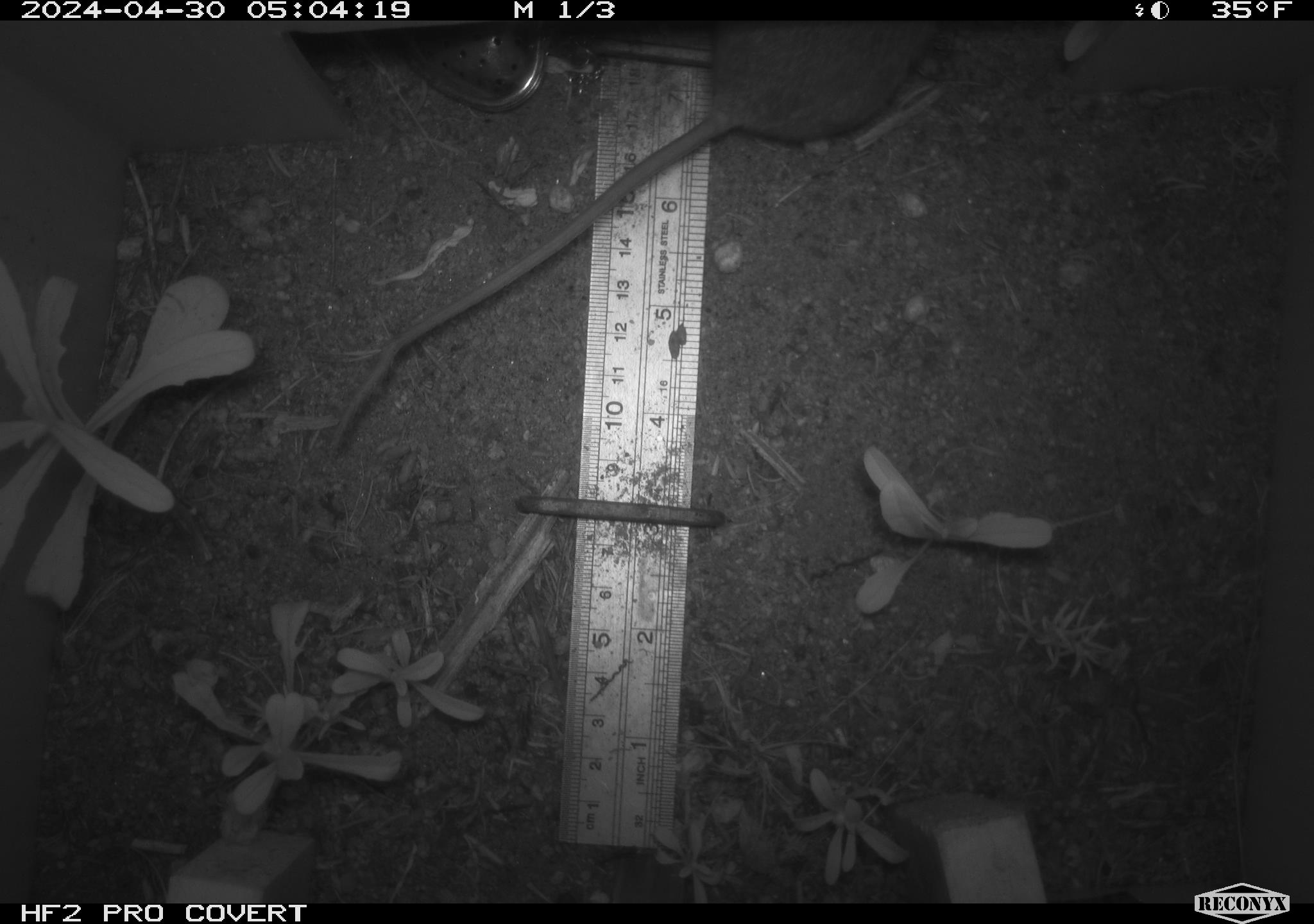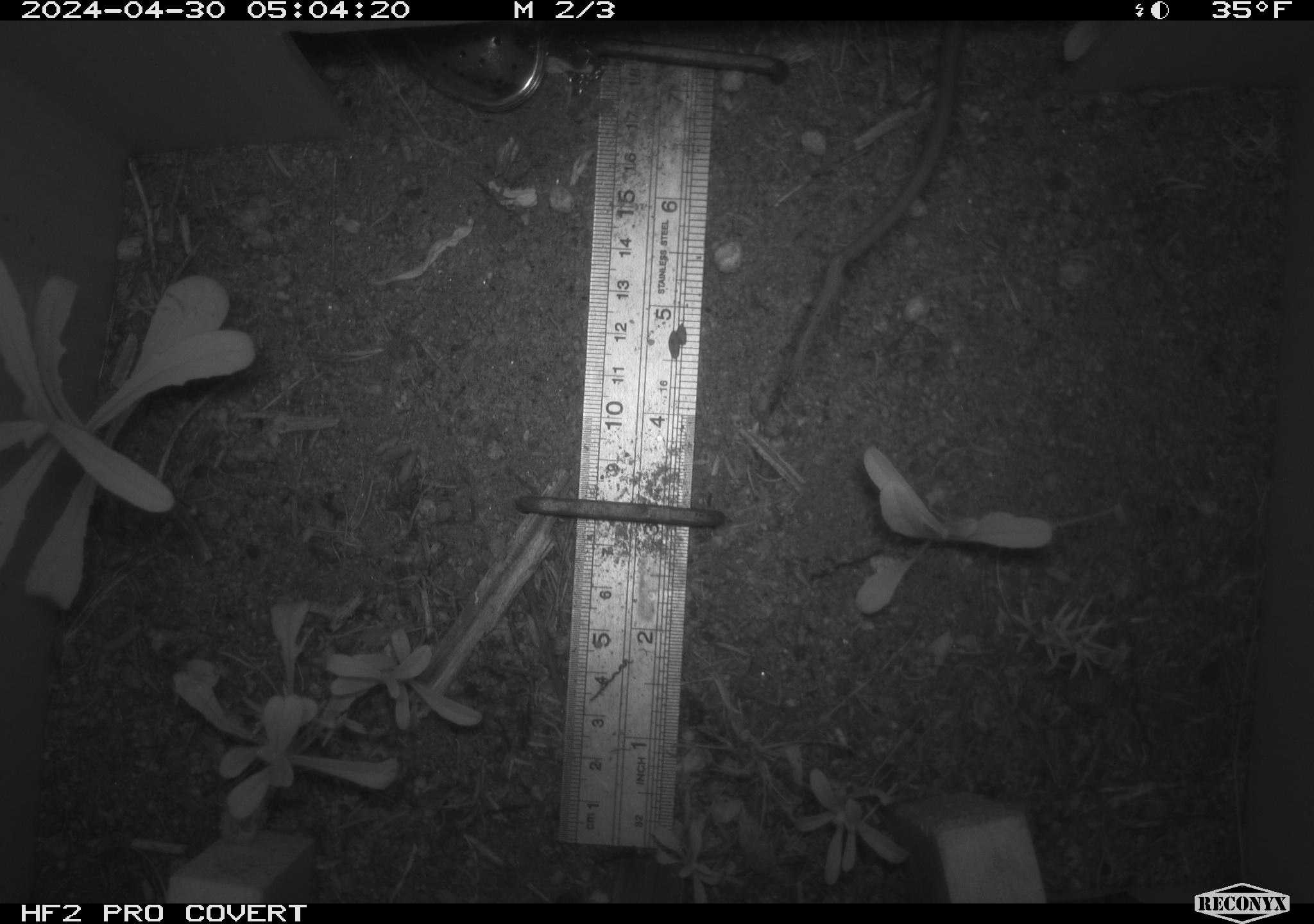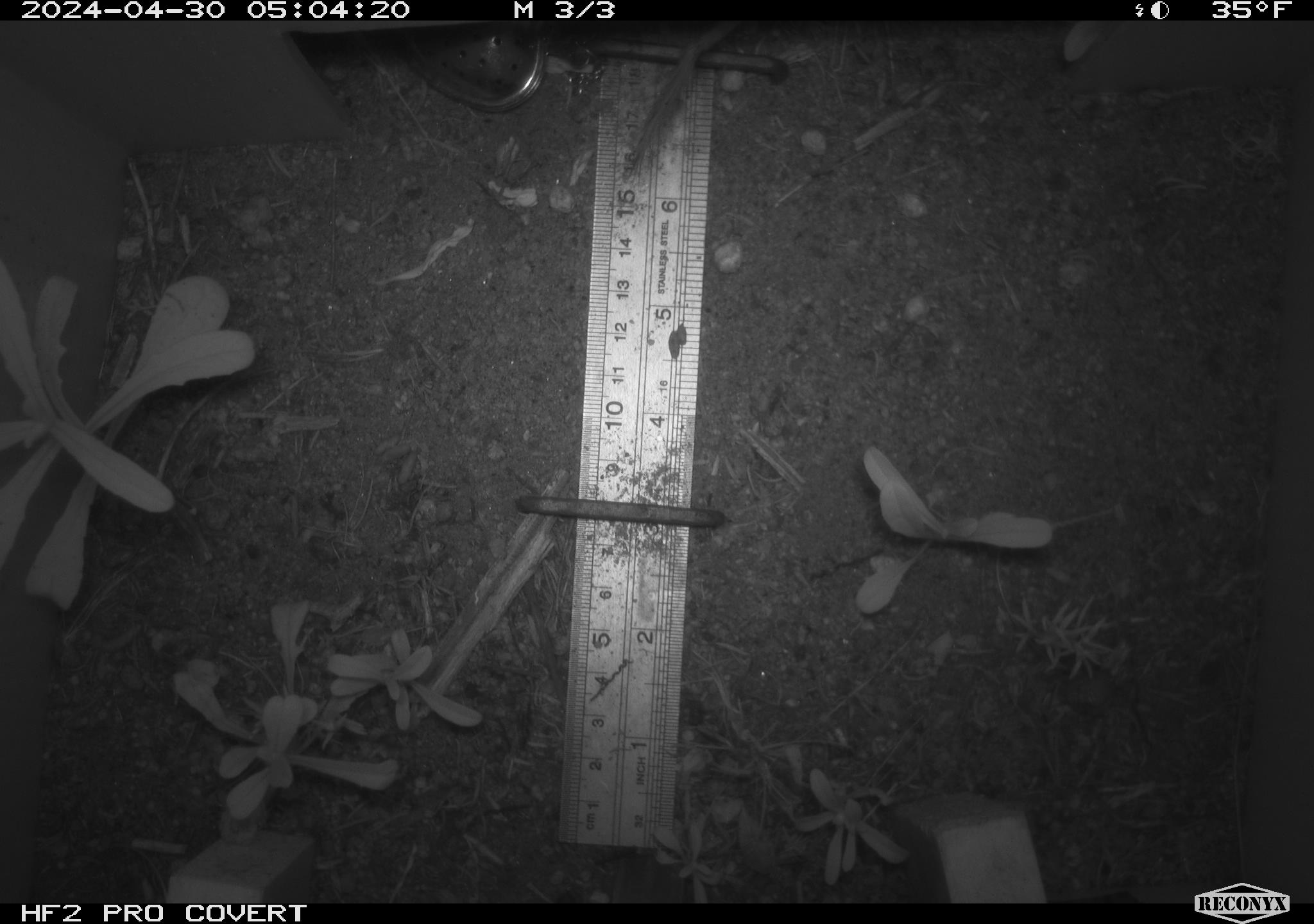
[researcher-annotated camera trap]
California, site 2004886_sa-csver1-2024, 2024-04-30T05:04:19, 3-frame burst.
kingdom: Animalia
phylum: Chordata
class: Mammalia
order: Rodentia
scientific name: Rodentia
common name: rodent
Rodent (Rodentia).